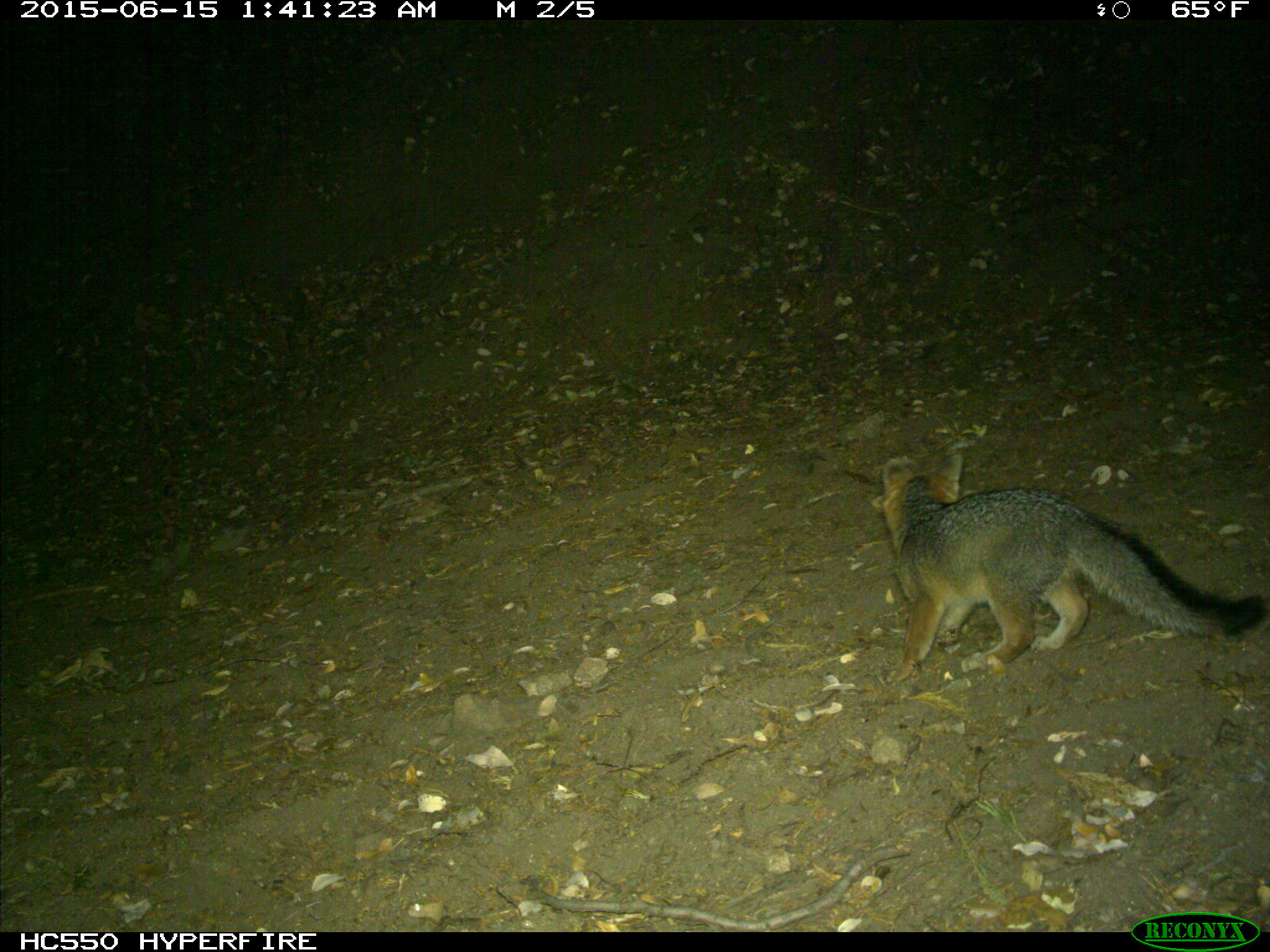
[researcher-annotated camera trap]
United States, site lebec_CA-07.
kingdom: Animalia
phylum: Chordata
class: Mammalia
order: Carnivora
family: Canidae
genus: Urocyon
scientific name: Urocyon cinereoargenteus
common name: gray fox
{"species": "Urocyon cinereoargenteus (gray fox)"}